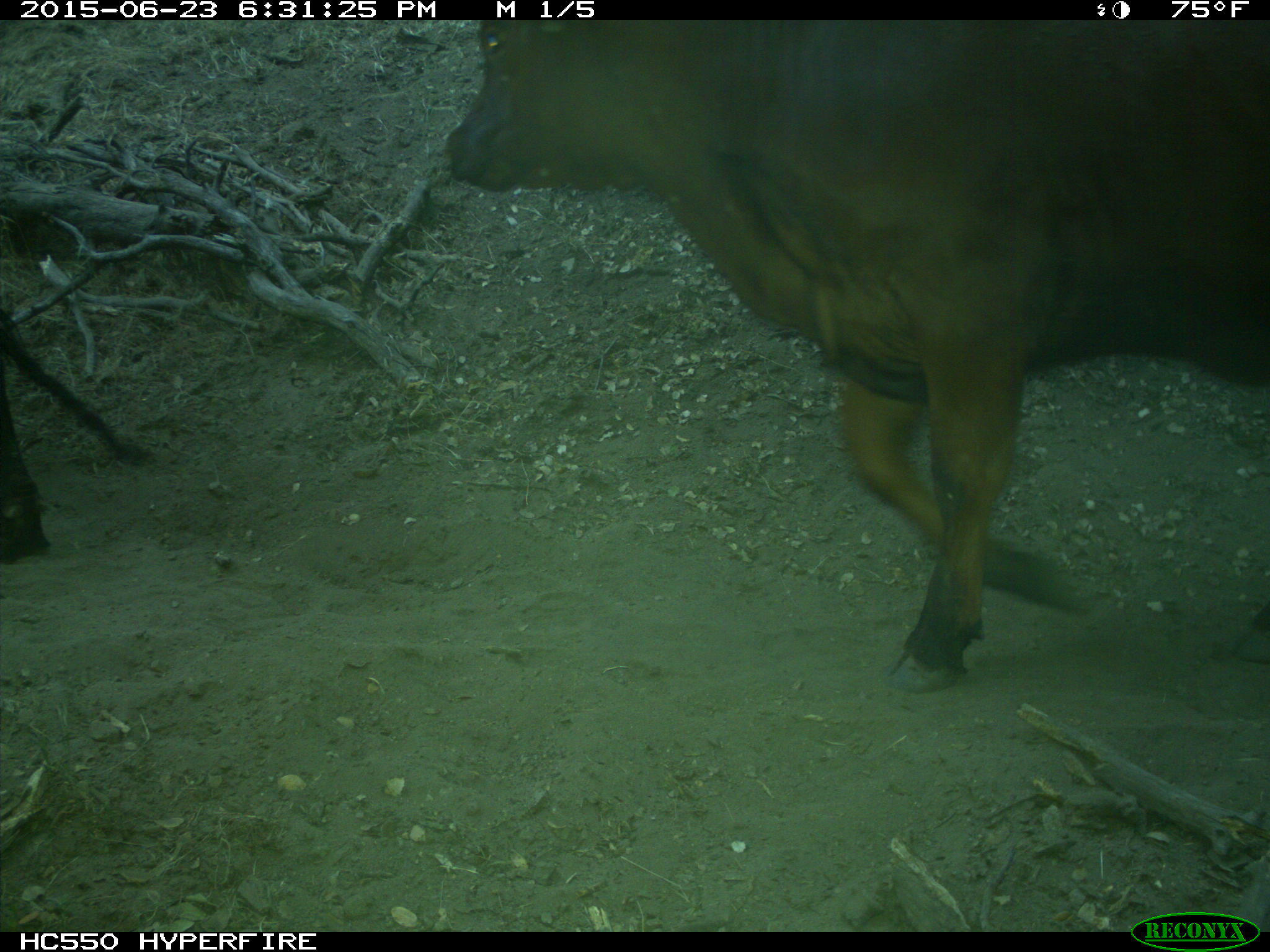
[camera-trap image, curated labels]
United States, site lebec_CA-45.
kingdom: Animalia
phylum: Chordata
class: Mammalia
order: Artiodactyla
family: Bovidae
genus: Bos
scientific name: Bos taurus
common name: domestic cow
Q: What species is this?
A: Bos taurus (domestic cow).